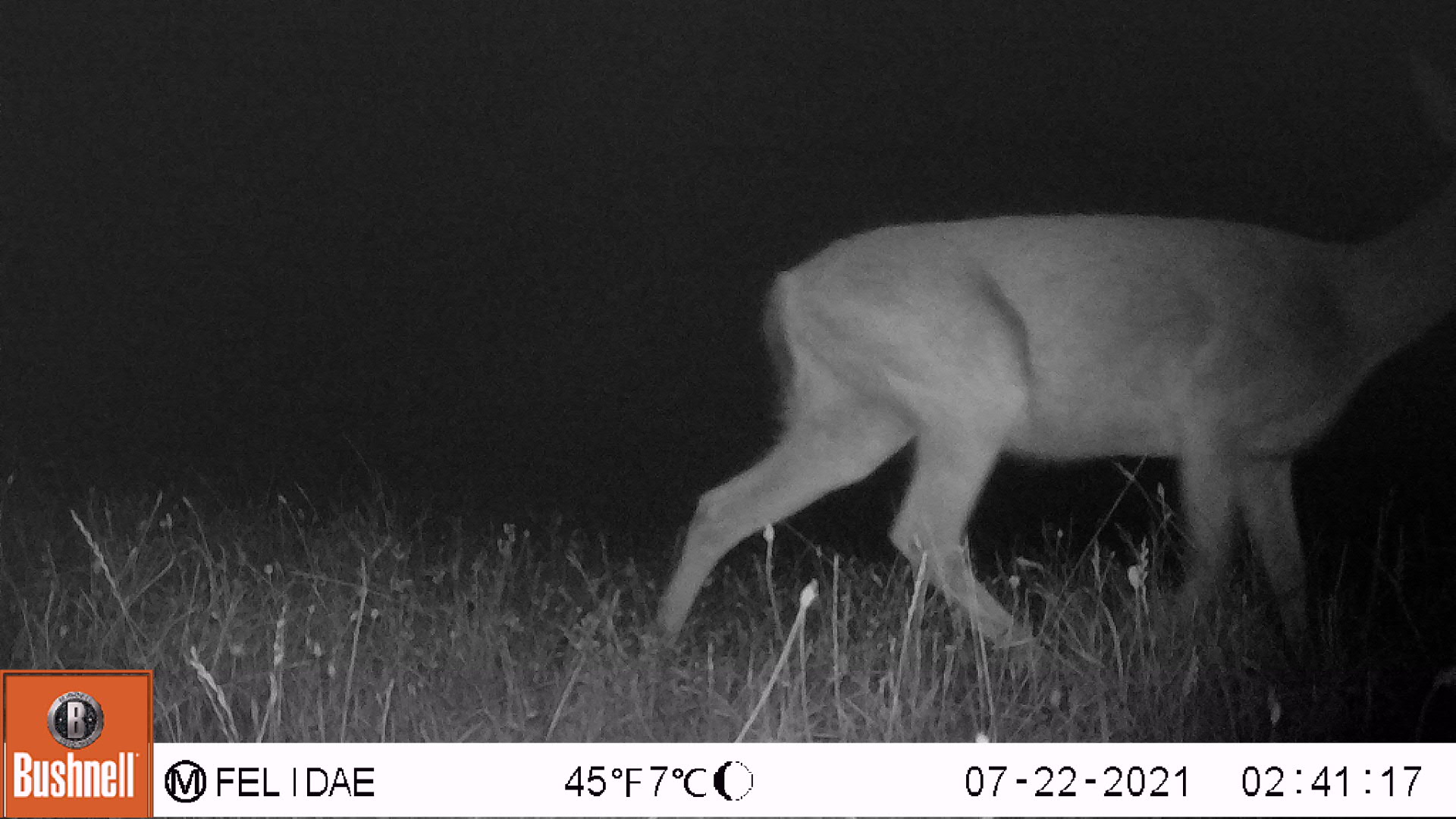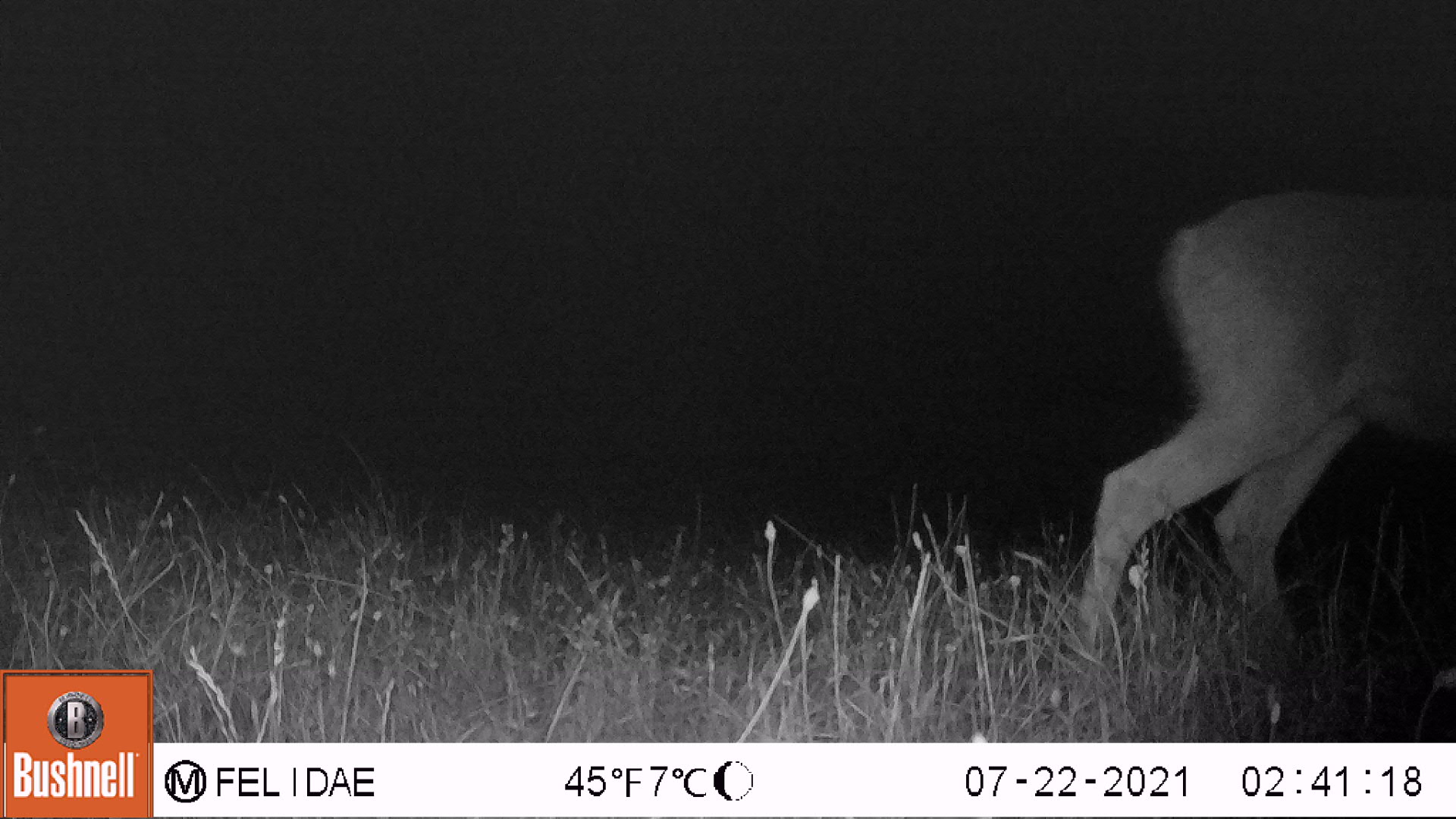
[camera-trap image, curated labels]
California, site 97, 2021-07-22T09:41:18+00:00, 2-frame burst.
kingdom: Animalia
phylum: Chordata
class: Mammalia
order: Artiodactyla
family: Cervidae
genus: Odocoileus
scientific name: Odocoileus hemionus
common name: mule deer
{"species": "mule deer (Odocoileus hemionus)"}